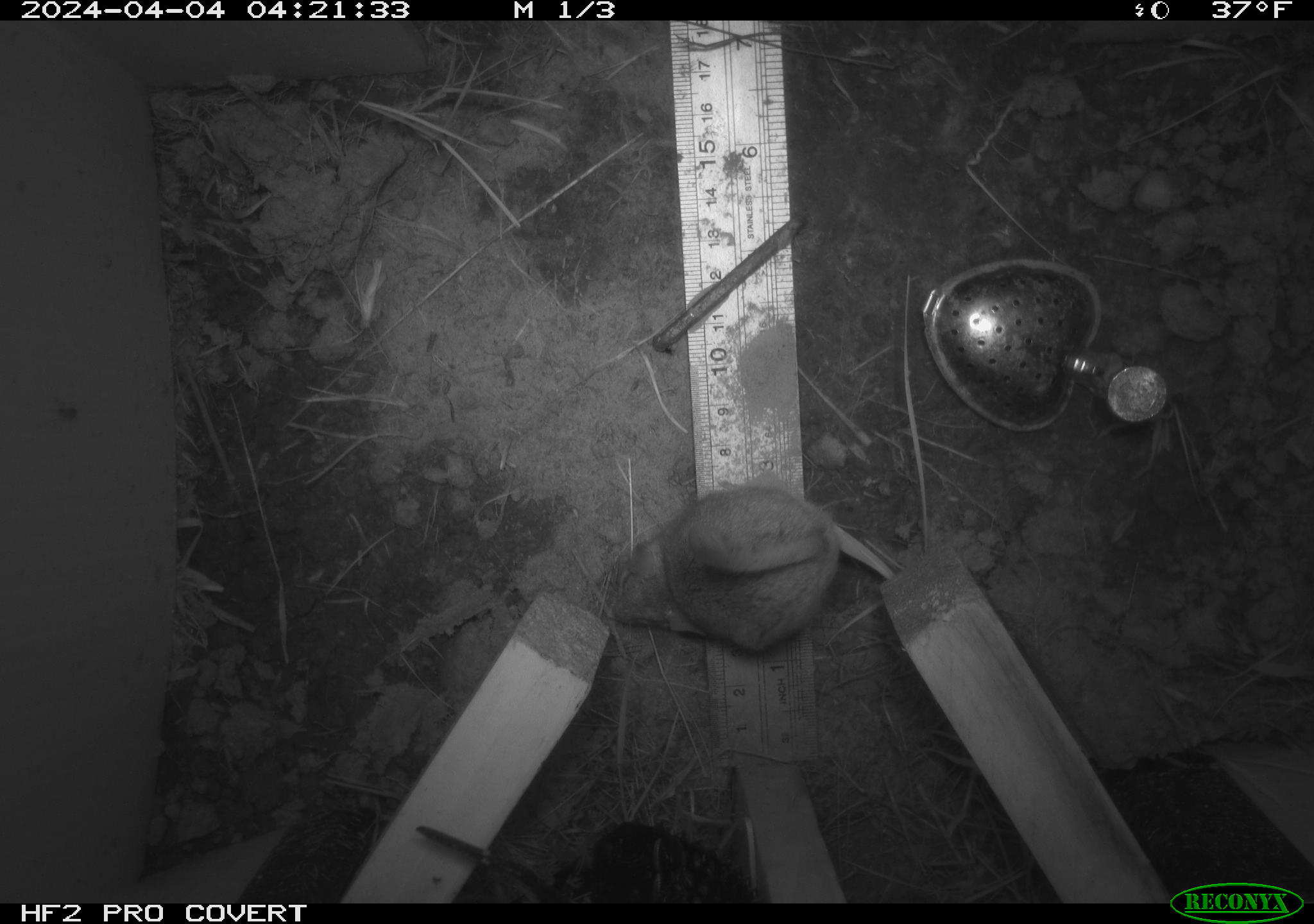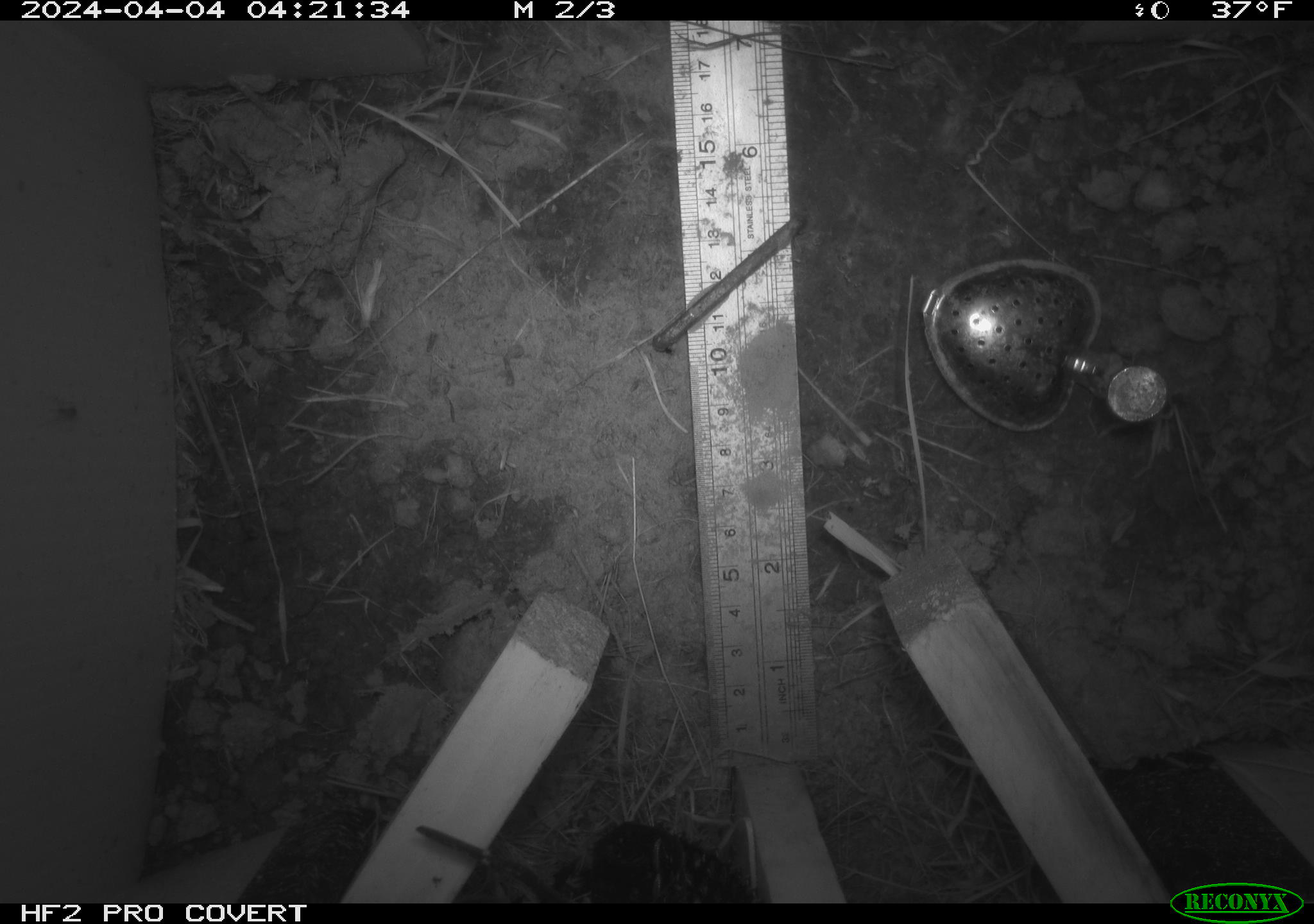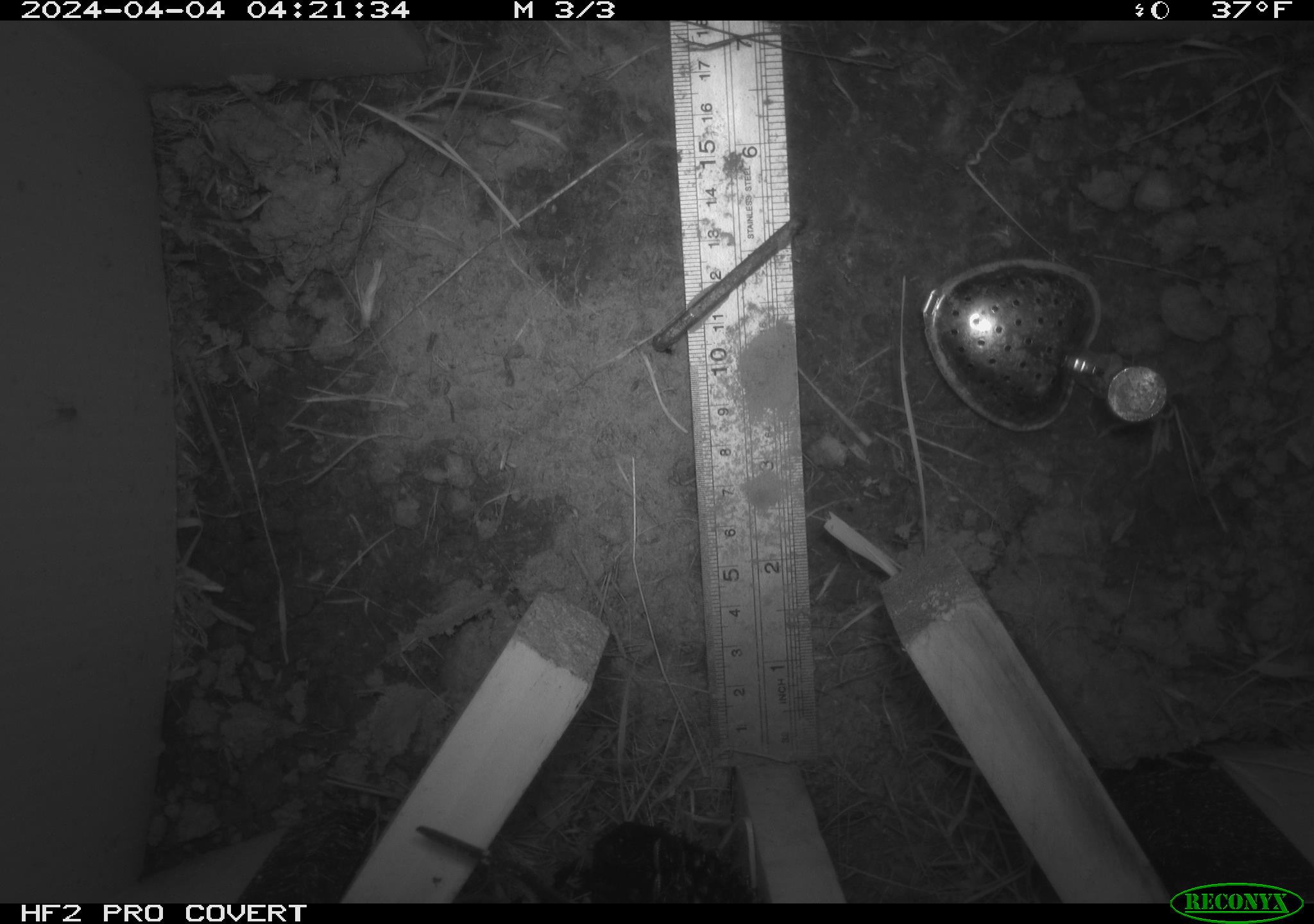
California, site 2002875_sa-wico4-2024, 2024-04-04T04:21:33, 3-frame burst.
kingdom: Animalia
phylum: Chordata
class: Mammalia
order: Rodentia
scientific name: Rodentia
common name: rodent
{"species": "rodent (Rodentia)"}